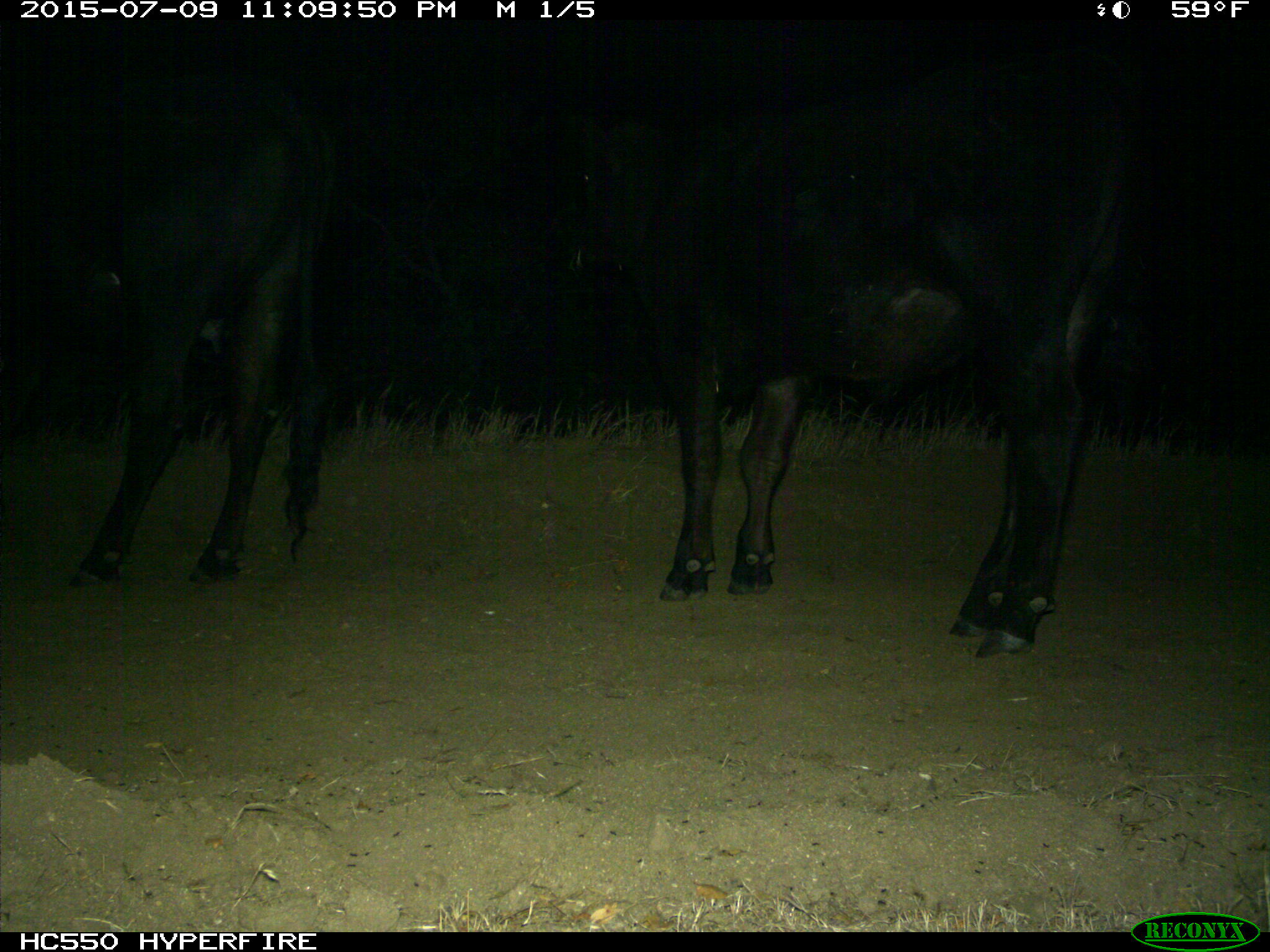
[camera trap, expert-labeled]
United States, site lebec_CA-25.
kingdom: Animalia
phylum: Chordata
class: Mammalia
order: Artiodactyla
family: Bovidae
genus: Bos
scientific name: Bos taurus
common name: domestic cow